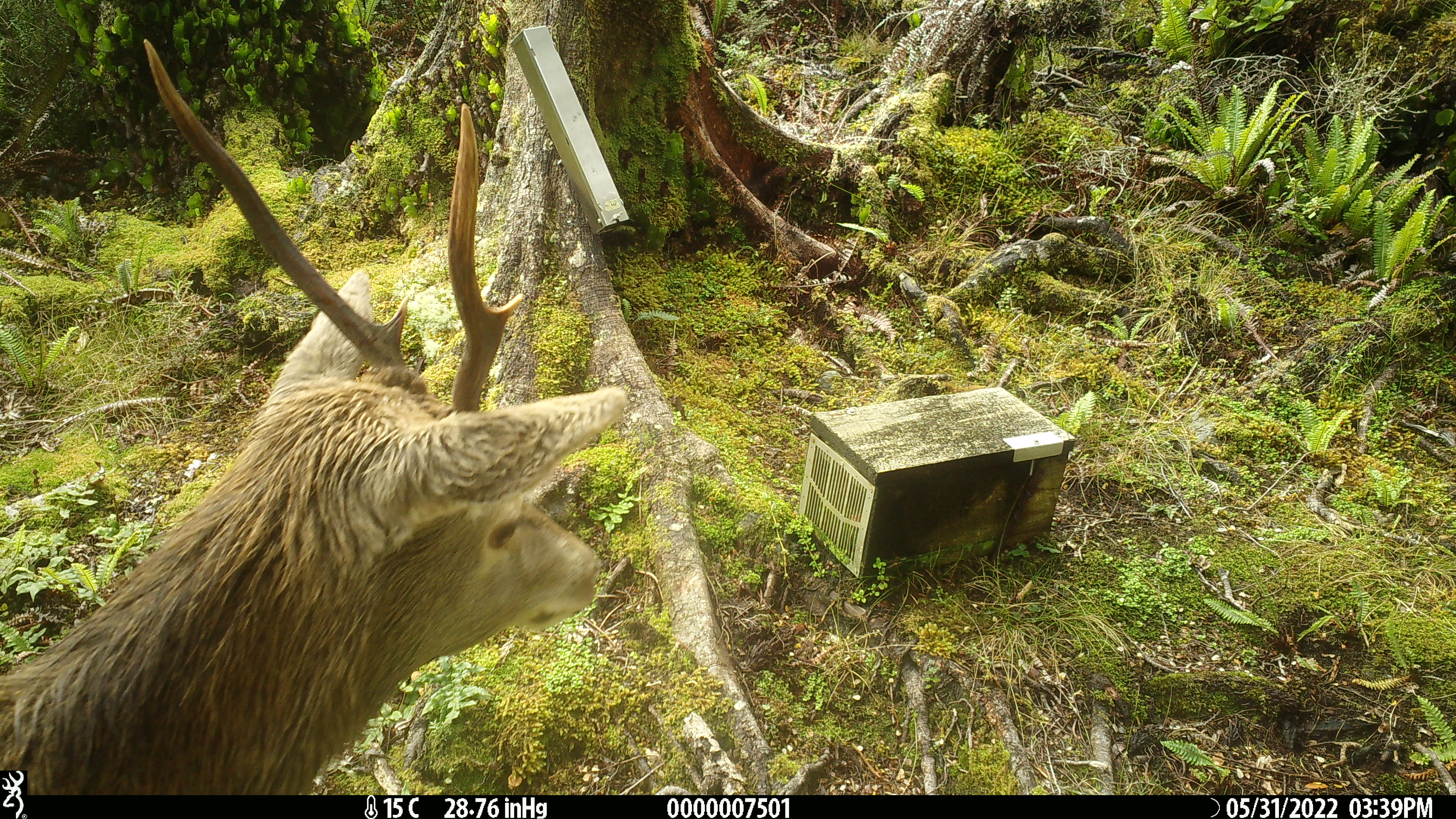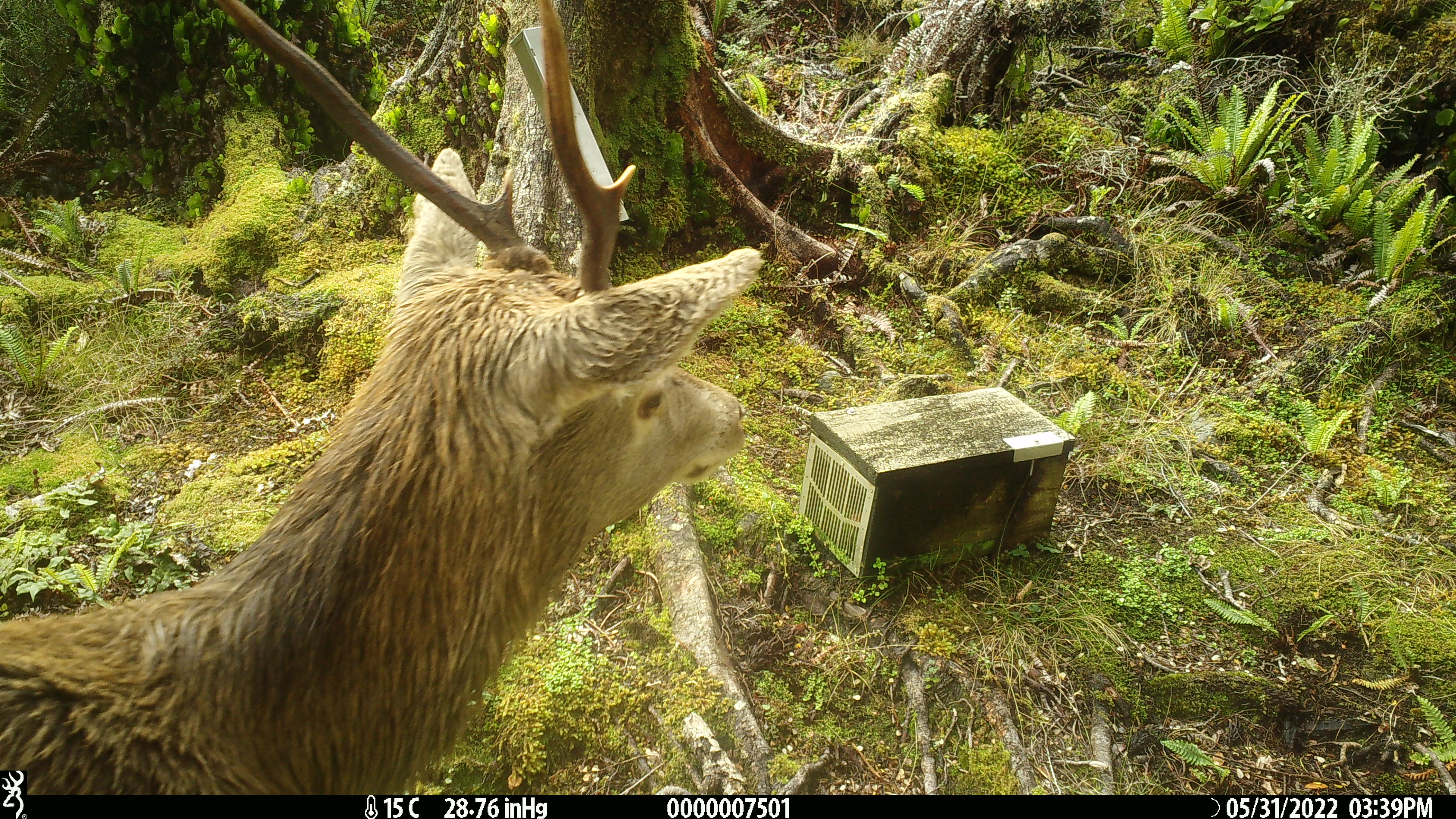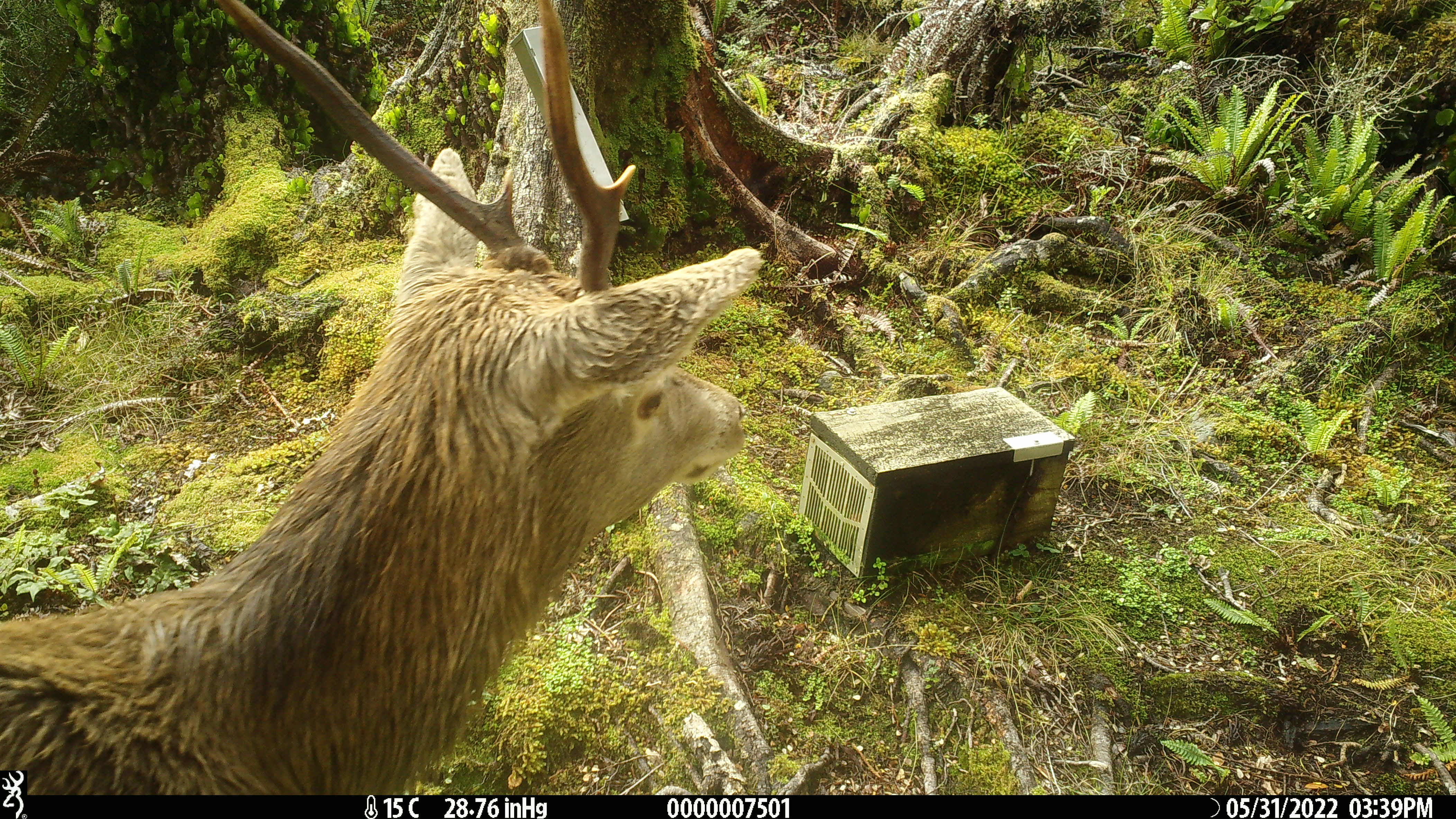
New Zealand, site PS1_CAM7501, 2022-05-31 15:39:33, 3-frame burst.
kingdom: Animalia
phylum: Chordata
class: Mammalia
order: Artiodactyla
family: Cervidae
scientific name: Cervidae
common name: deer